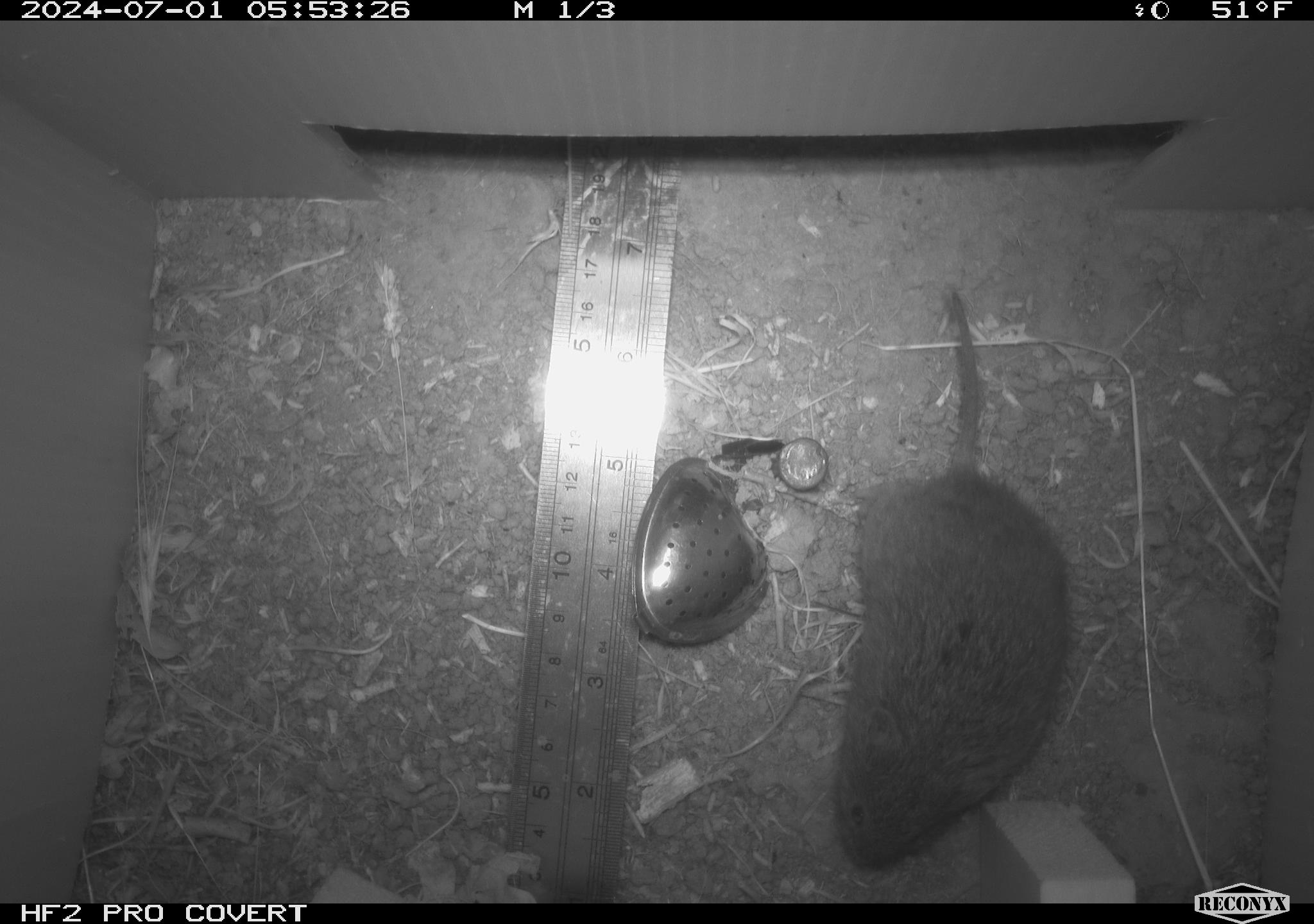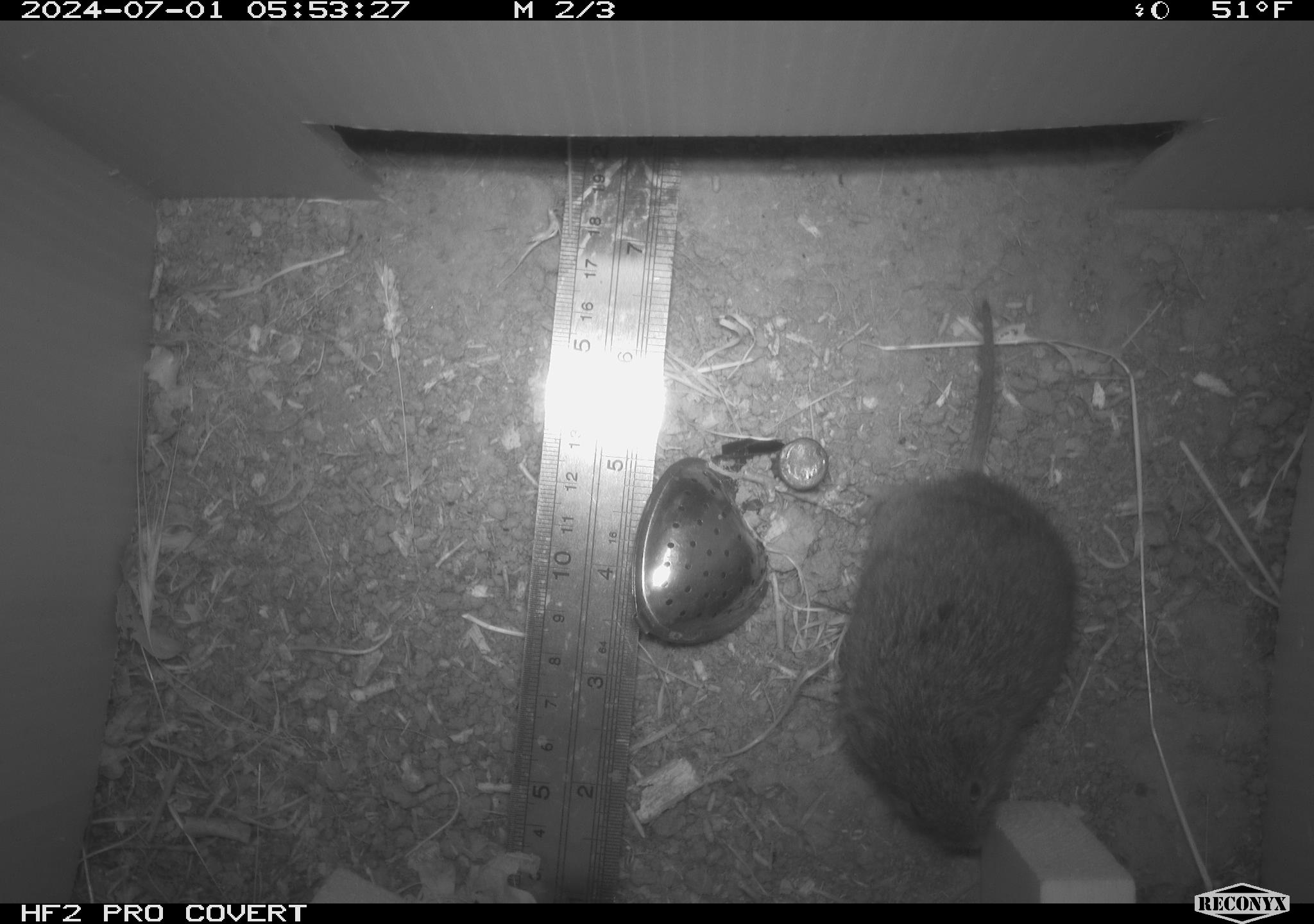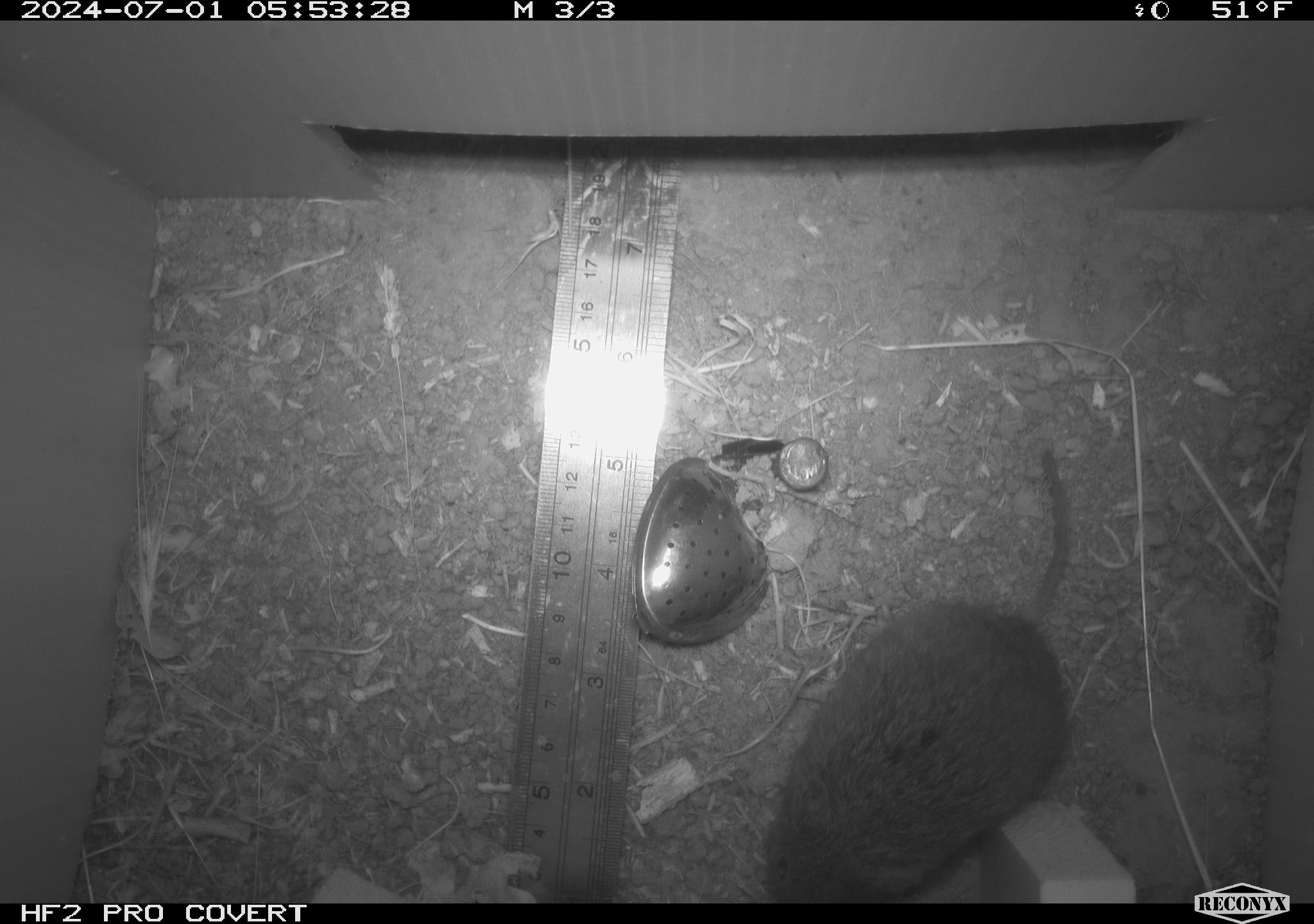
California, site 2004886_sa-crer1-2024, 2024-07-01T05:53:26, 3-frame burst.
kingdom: Animalia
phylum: Chordata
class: Mammalia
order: Rodentia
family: Cricetidae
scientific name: Arvicolinae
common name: voles, lemmings, and muskrats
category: arvicolinae subfamily